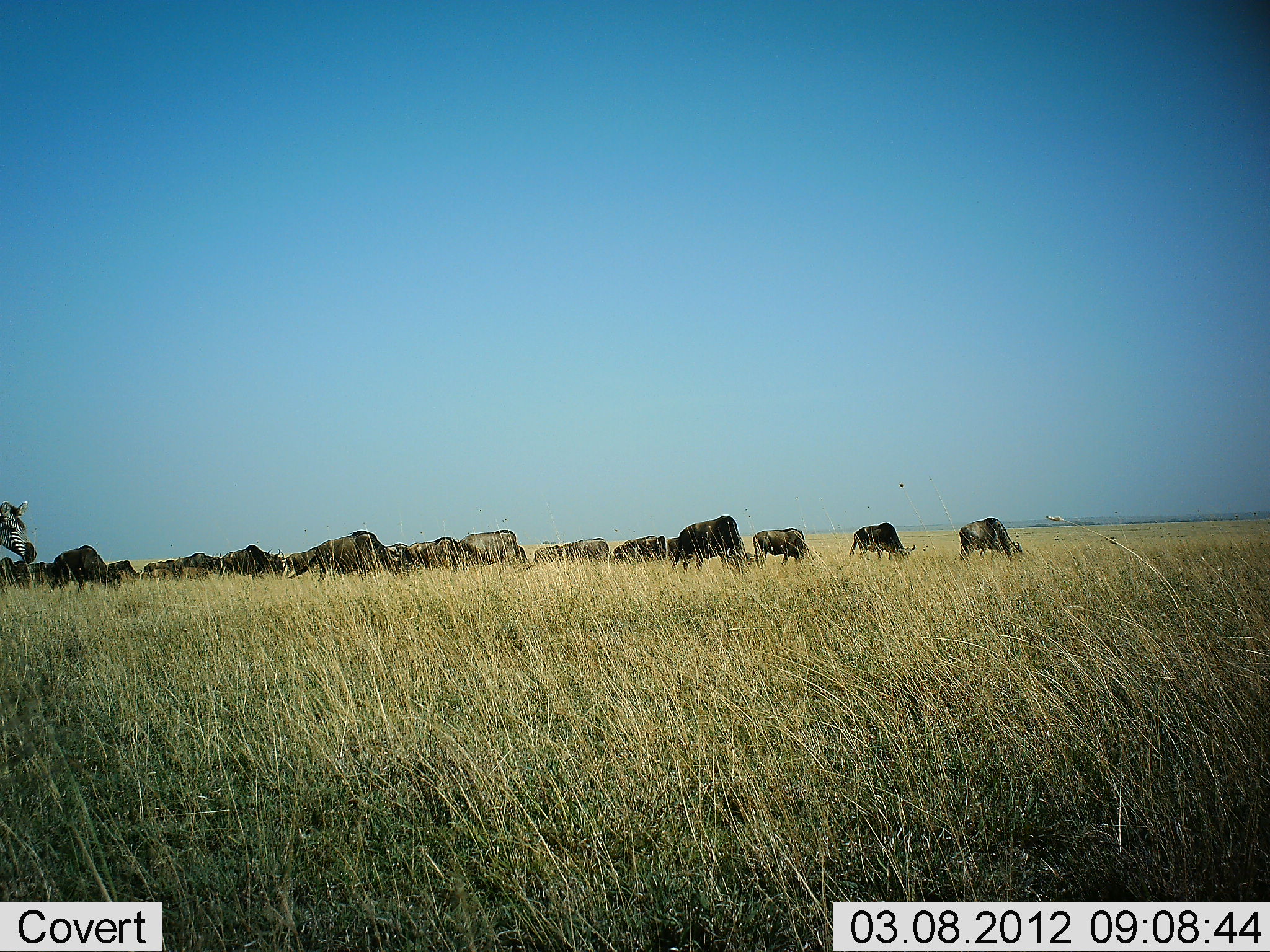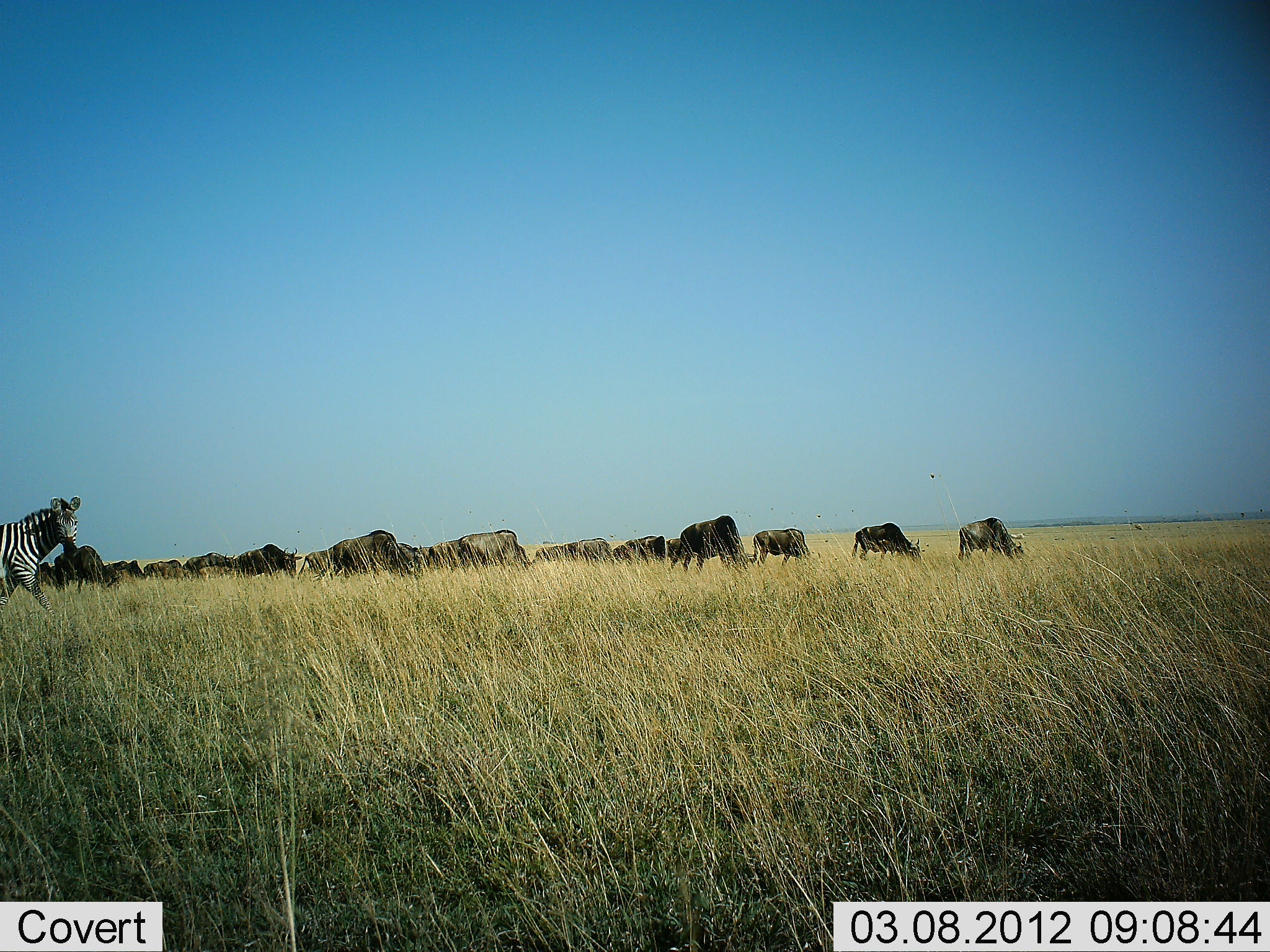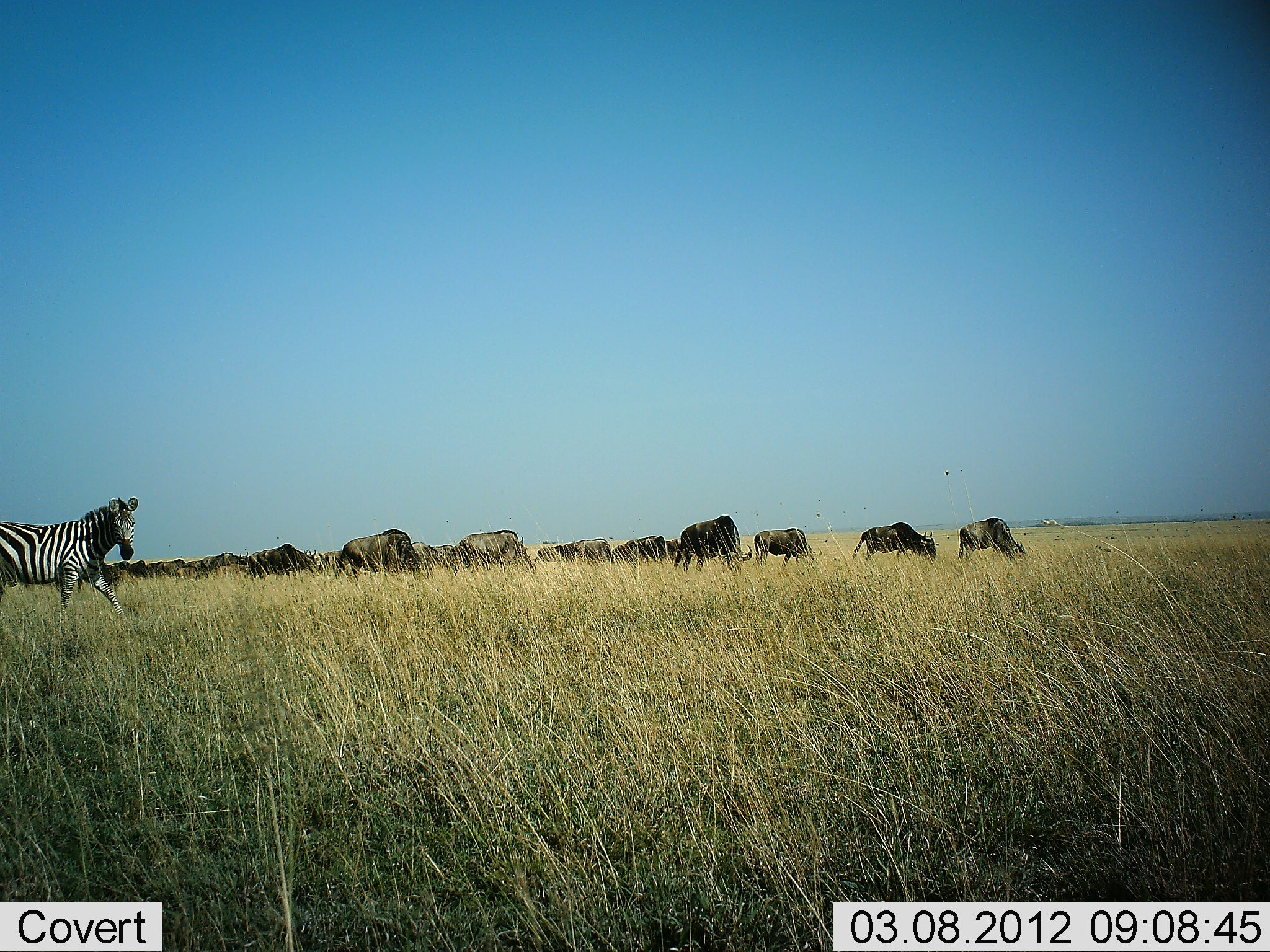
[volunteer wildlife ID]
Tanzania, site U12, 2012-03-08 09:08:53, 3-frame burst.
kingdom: Animalia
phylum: Chordata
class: Mammalia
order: Artiodactyla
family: Bovidae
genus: Connochaetes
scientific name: Connochaetes taurinus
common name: blue wildebeest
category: wildebeest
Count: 11-50.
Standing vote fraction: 48%.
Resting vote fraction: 0%.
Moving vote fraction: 48%.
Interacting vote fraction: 0%.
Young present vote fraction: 0%.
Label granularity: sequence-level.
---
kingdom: Animalia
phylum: Chordata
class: Mammalia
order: Perissodactyla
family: Equidae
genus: Equus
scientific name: Equus quagga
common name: plains zebra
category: zebra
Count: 1.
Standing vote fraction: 10%.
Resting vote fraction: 0%.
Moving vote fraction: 95%.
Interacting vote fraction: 0%.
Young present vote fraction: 0%.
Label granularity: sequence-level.